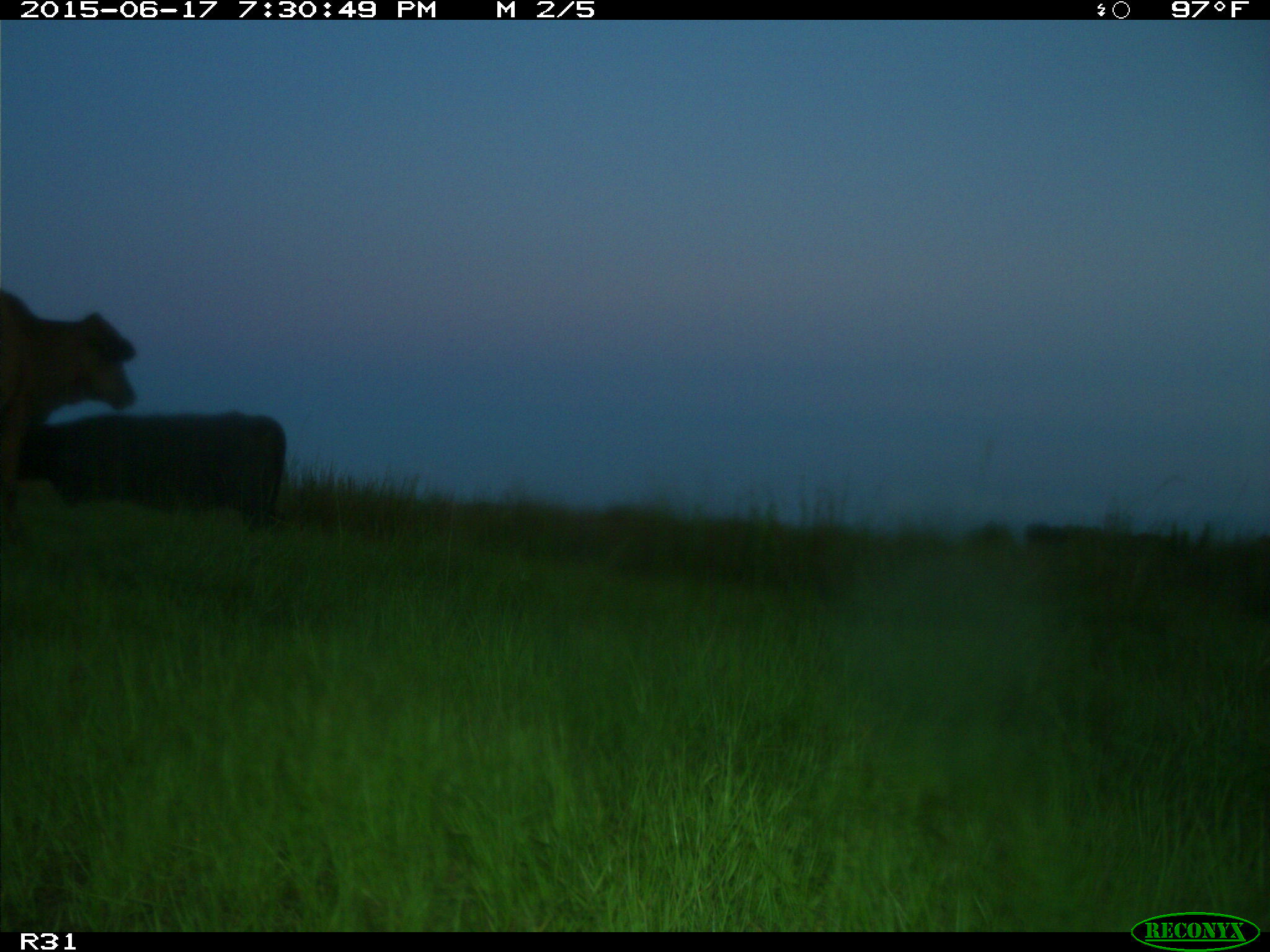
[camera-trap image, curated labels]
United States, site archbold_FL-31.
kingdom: Animalia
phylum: Chordata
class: Mammalia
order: Artiodactyla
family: Bovidae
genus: Bos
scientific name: Bos taurus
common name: domestic cow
Bos taurus (domestic cow).